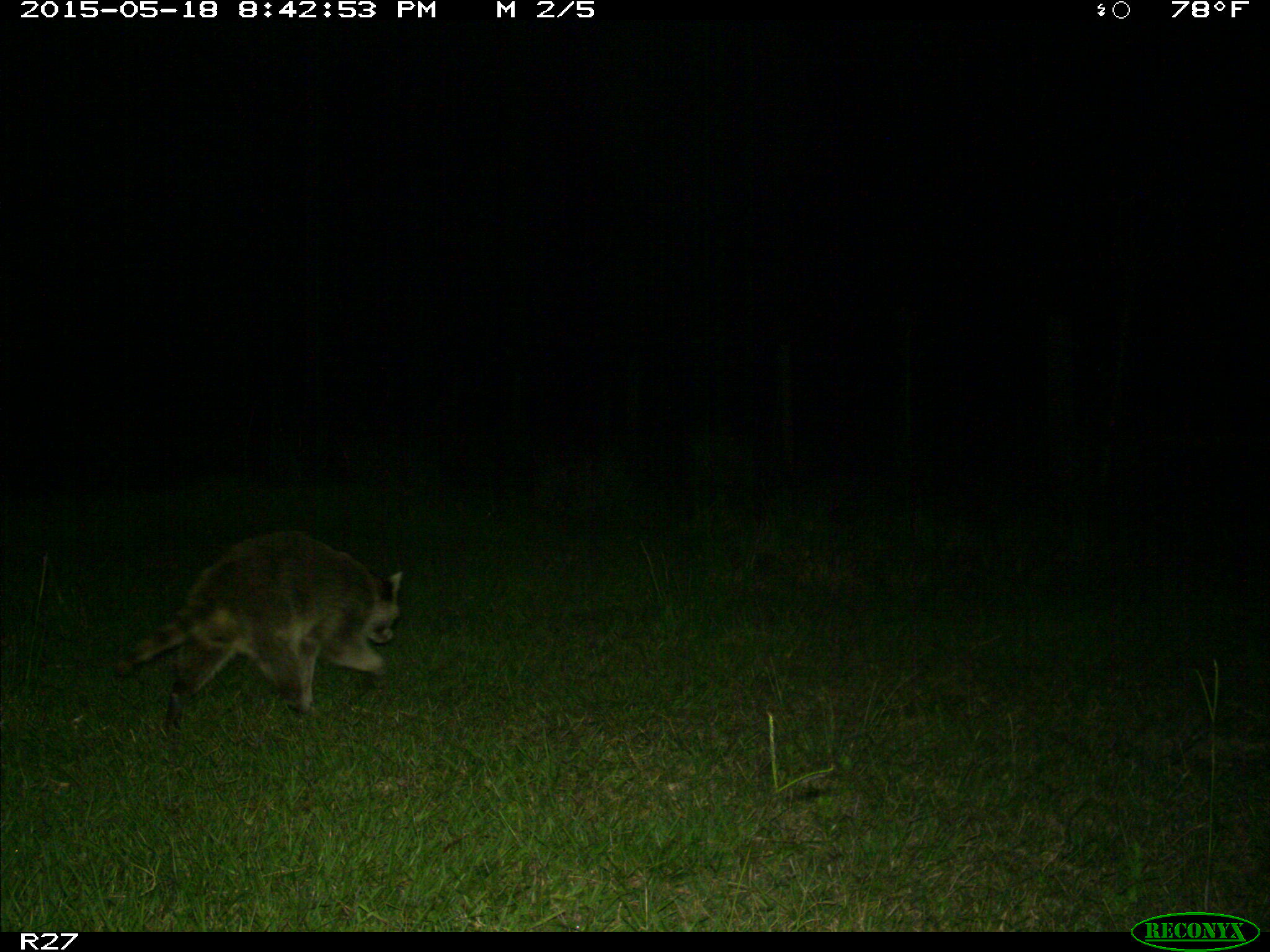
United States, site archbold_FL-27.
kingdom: Animalia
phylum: Chordata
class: Mammalia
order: Carnivora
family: Procyonidae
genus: Procyon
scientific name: Procyon lotor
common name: common raccoon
Procyon lotor (common raccoon).